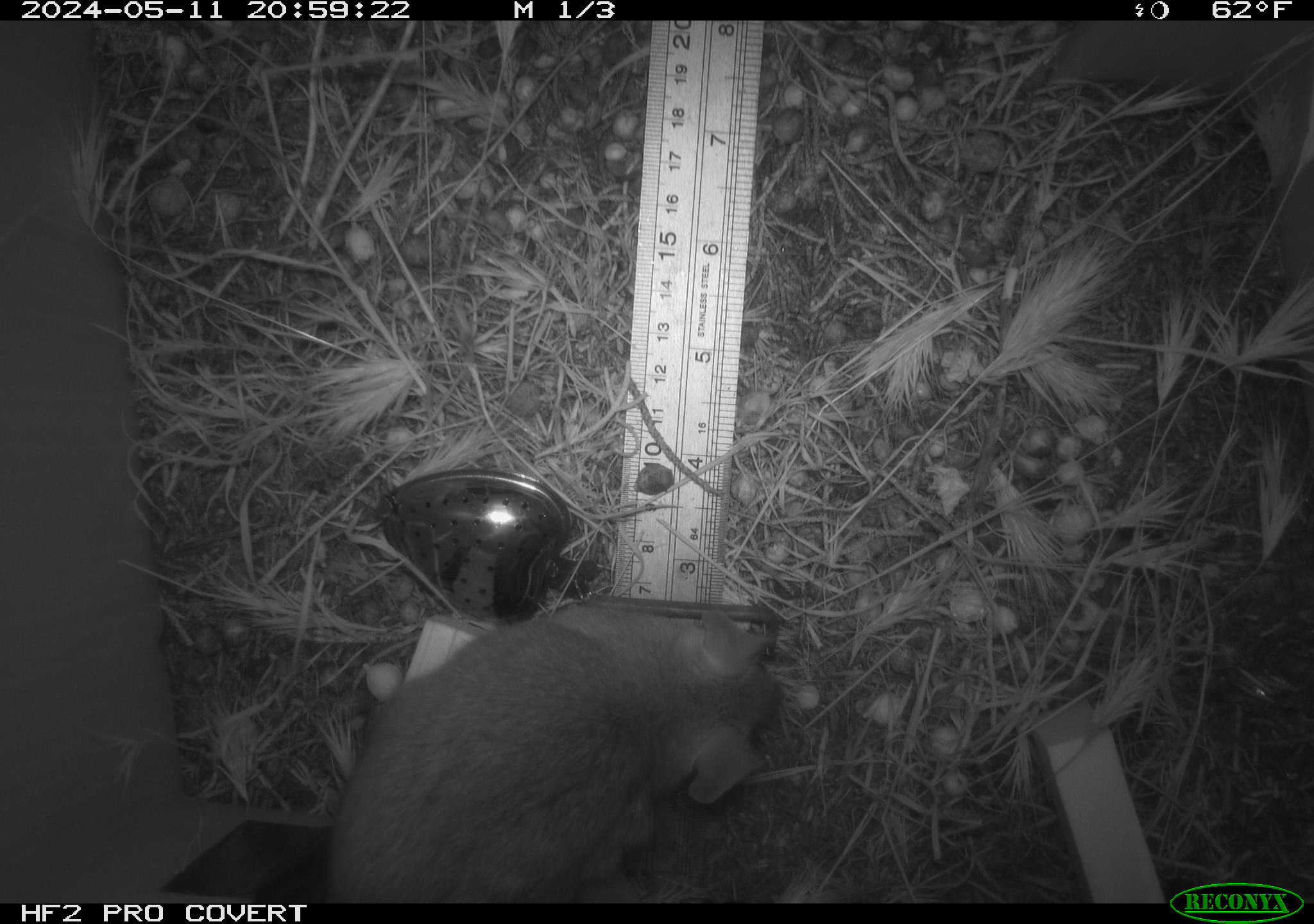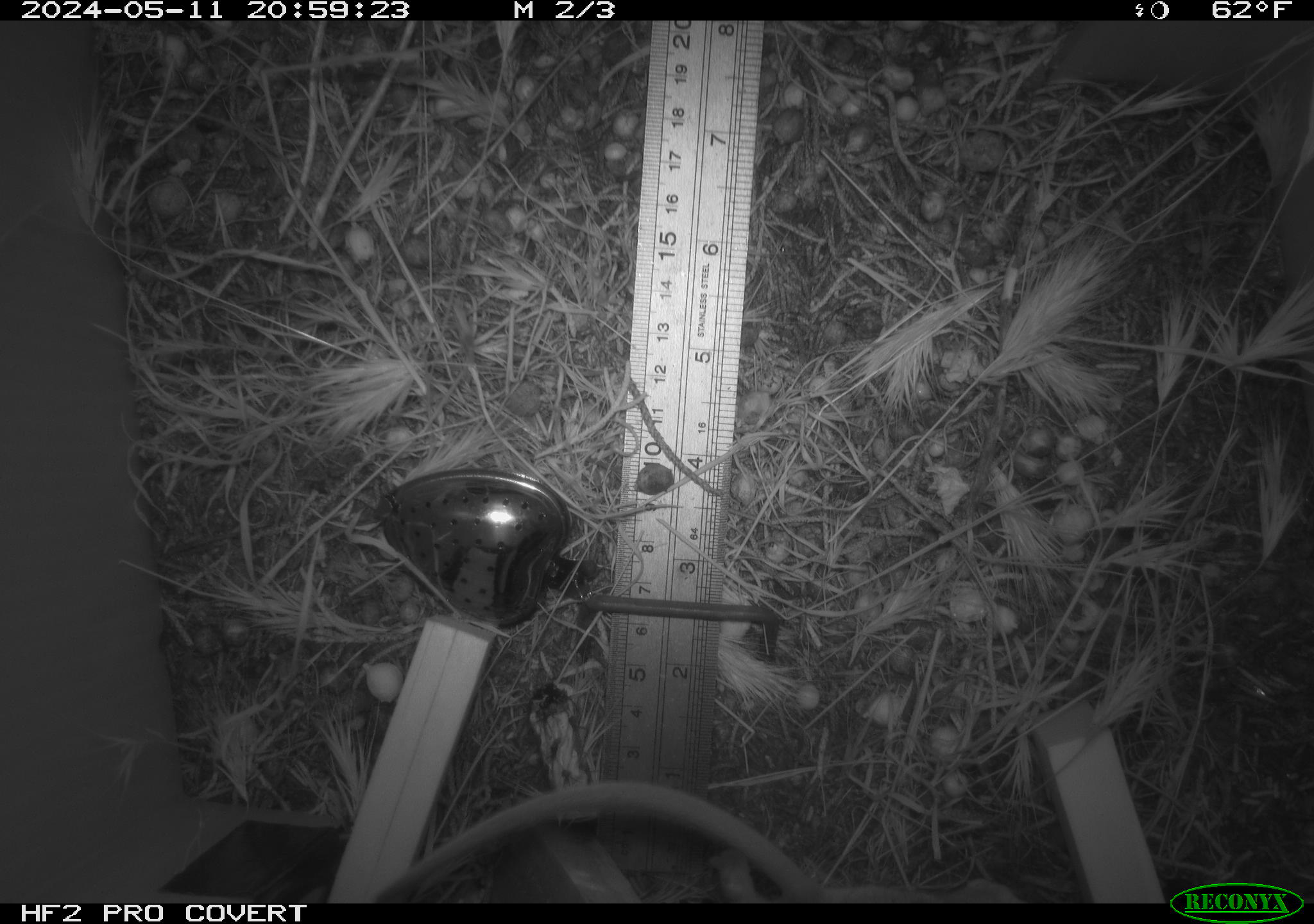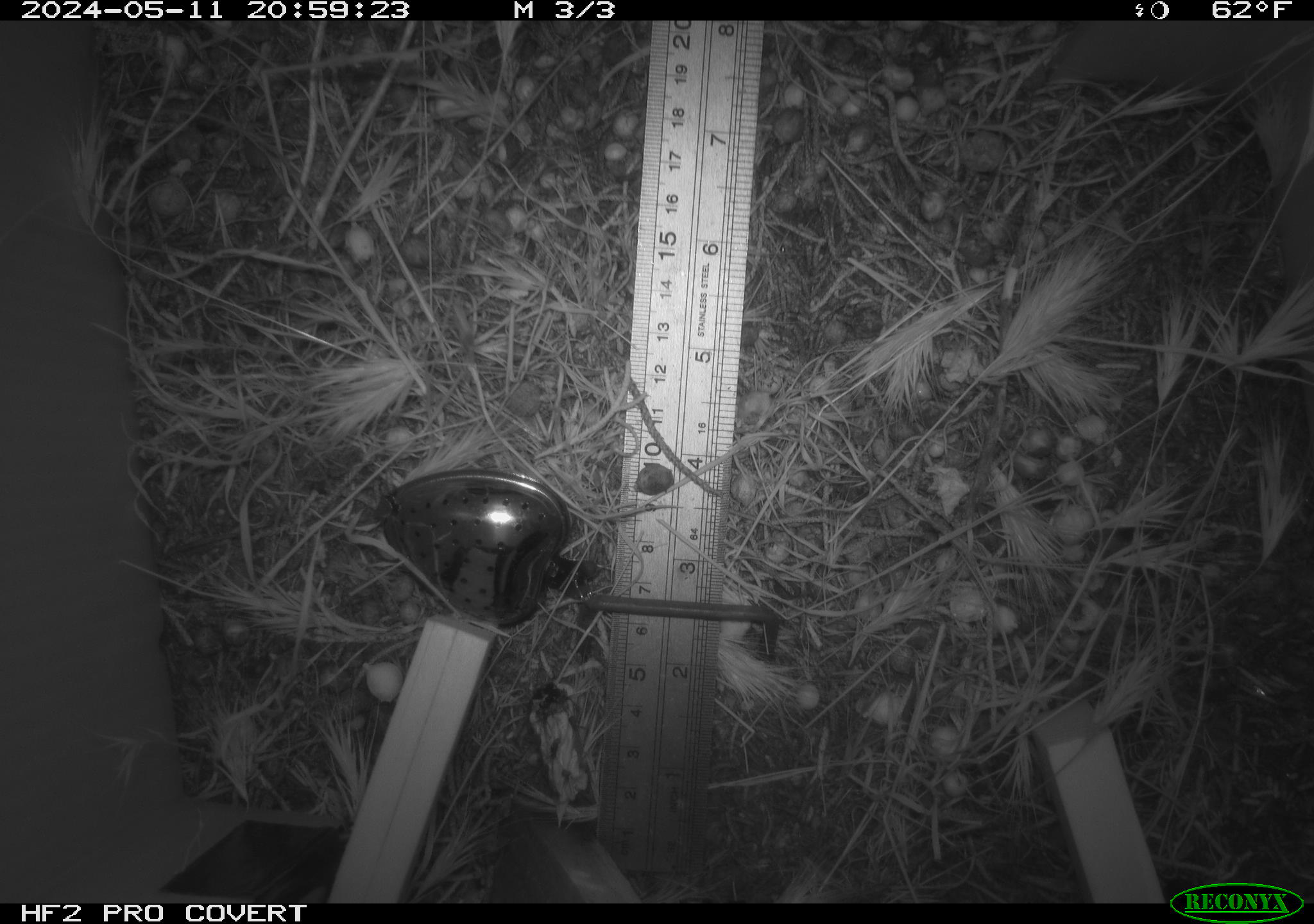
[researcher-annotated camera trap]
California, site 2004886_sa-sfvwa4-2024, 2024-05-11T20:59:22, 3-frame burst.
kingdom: Animalia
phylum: Chordata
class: Mammalia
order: Rodentia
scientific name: Rodentia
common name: mouse species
Mouse species (Rodentia).